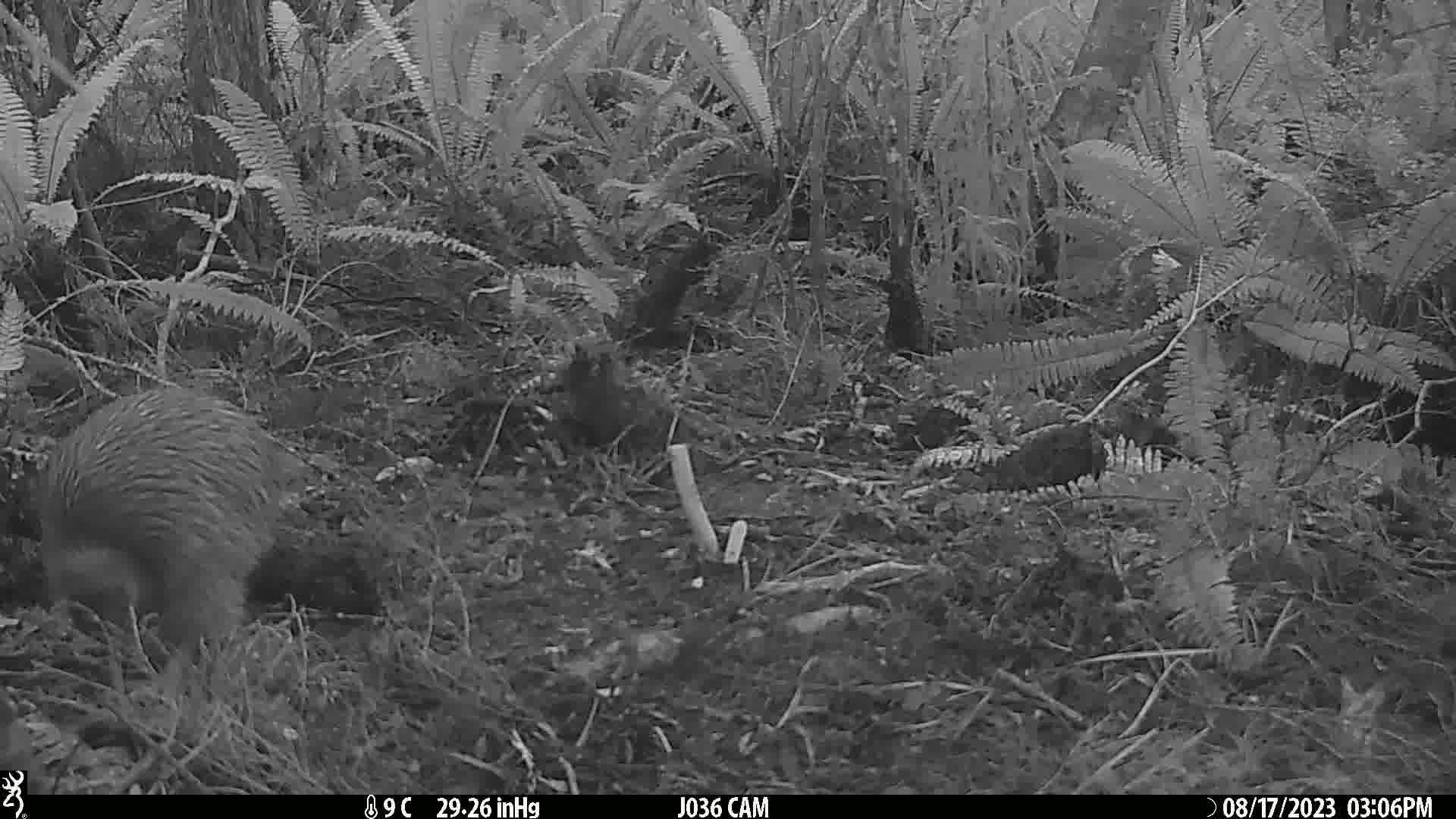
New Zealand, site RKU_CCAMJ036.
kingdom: Animalia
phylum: Chordata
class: Aves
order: Apterygiformes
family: Apterygidae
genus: Apteryx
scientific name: Apteryx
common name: kiwi